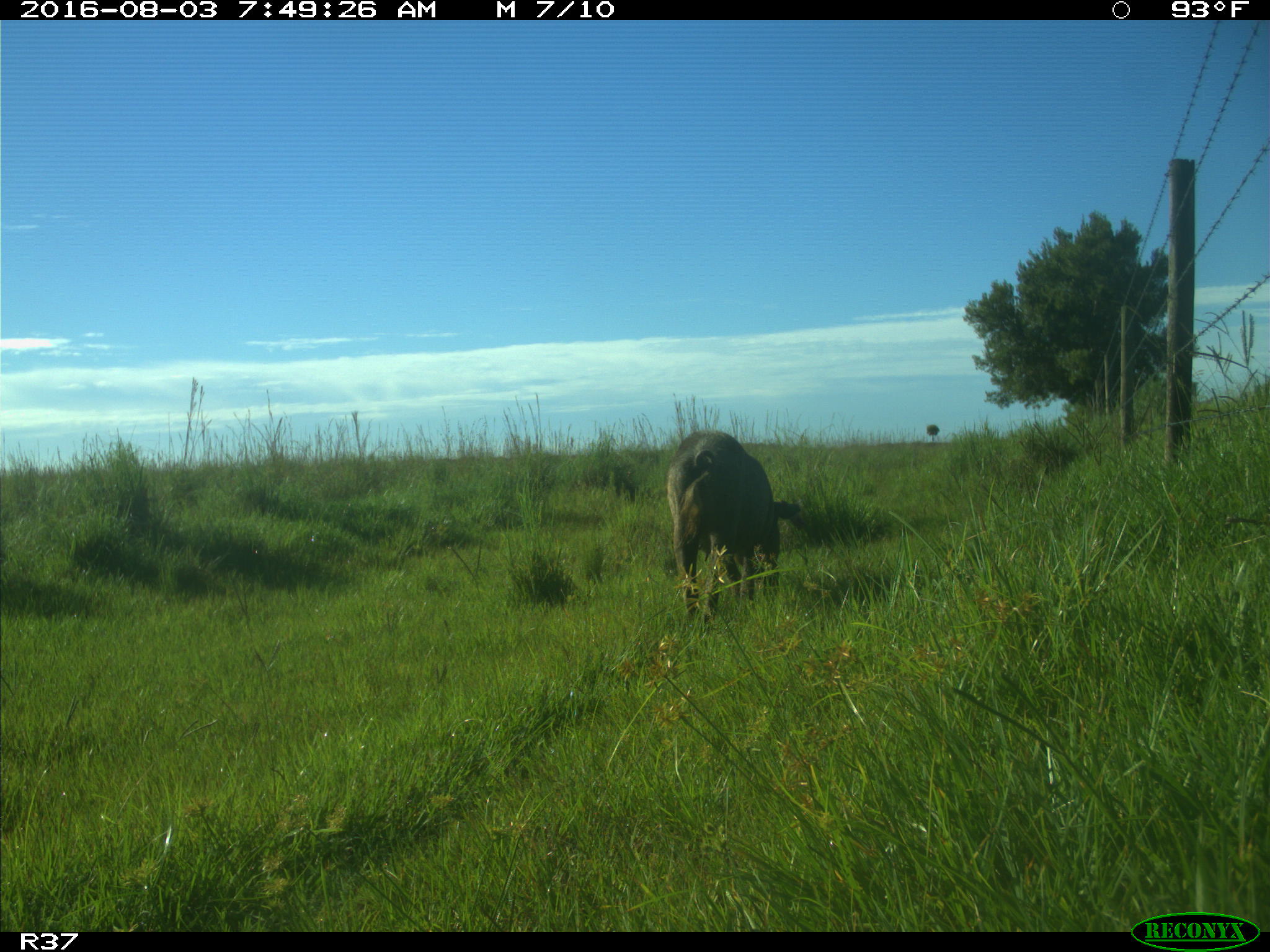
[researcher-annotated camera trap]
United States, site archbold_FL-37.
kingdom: Animalia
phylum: Chordata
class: Mammalia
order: Artiodactyla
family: Suidae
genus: Sus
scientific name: Sus scrofa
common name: wild boar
Sus scrofa (wild boar).